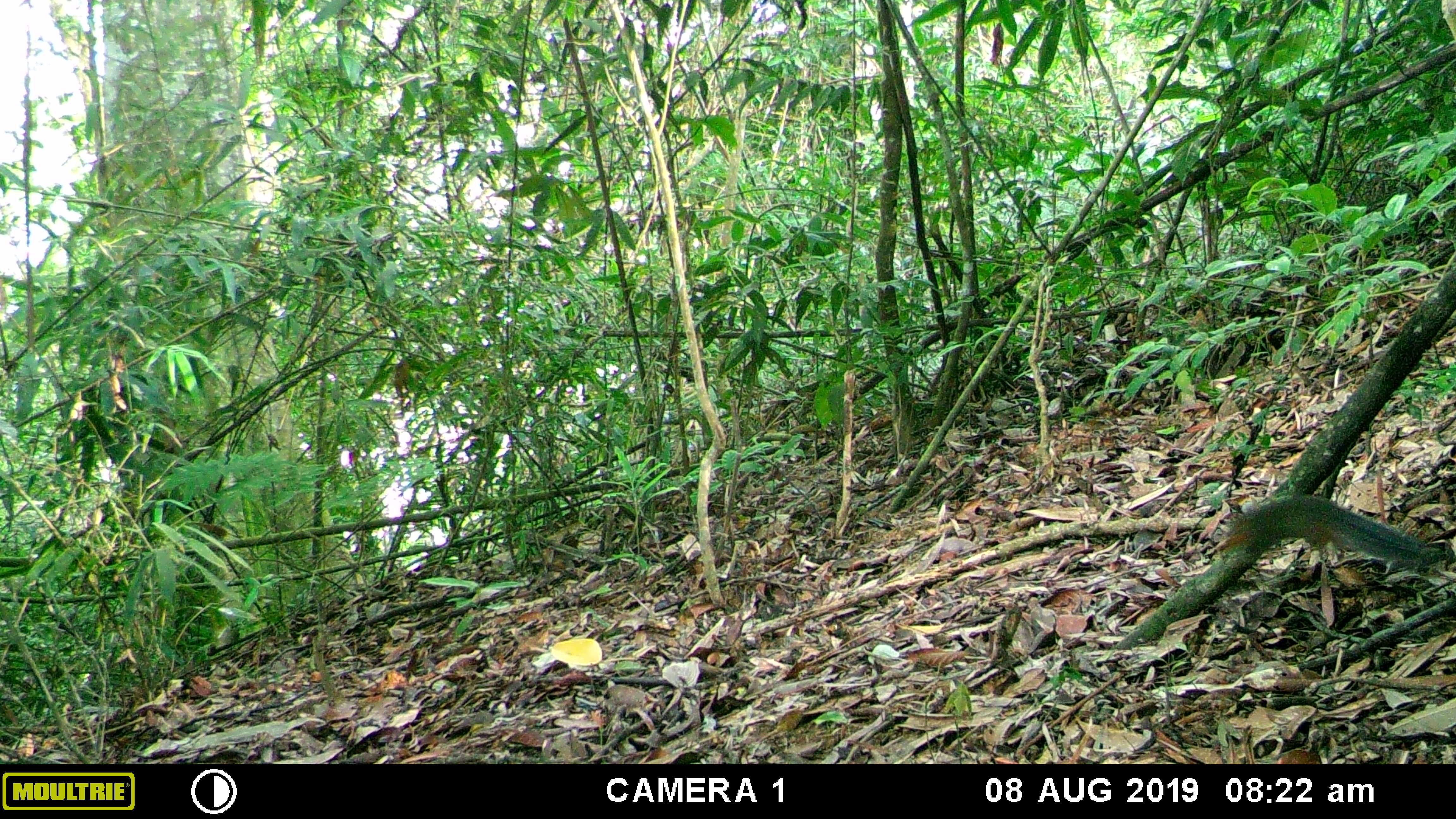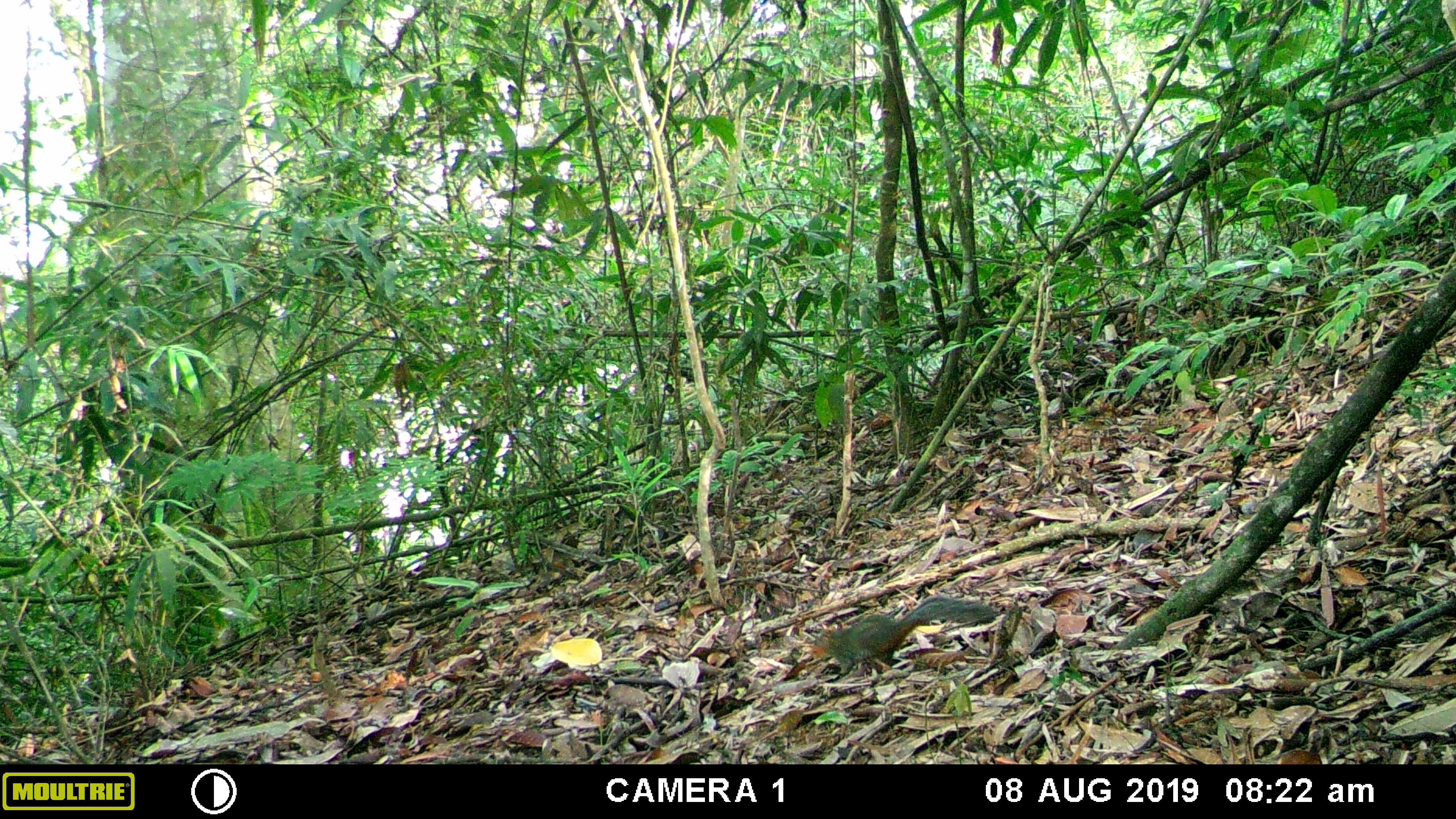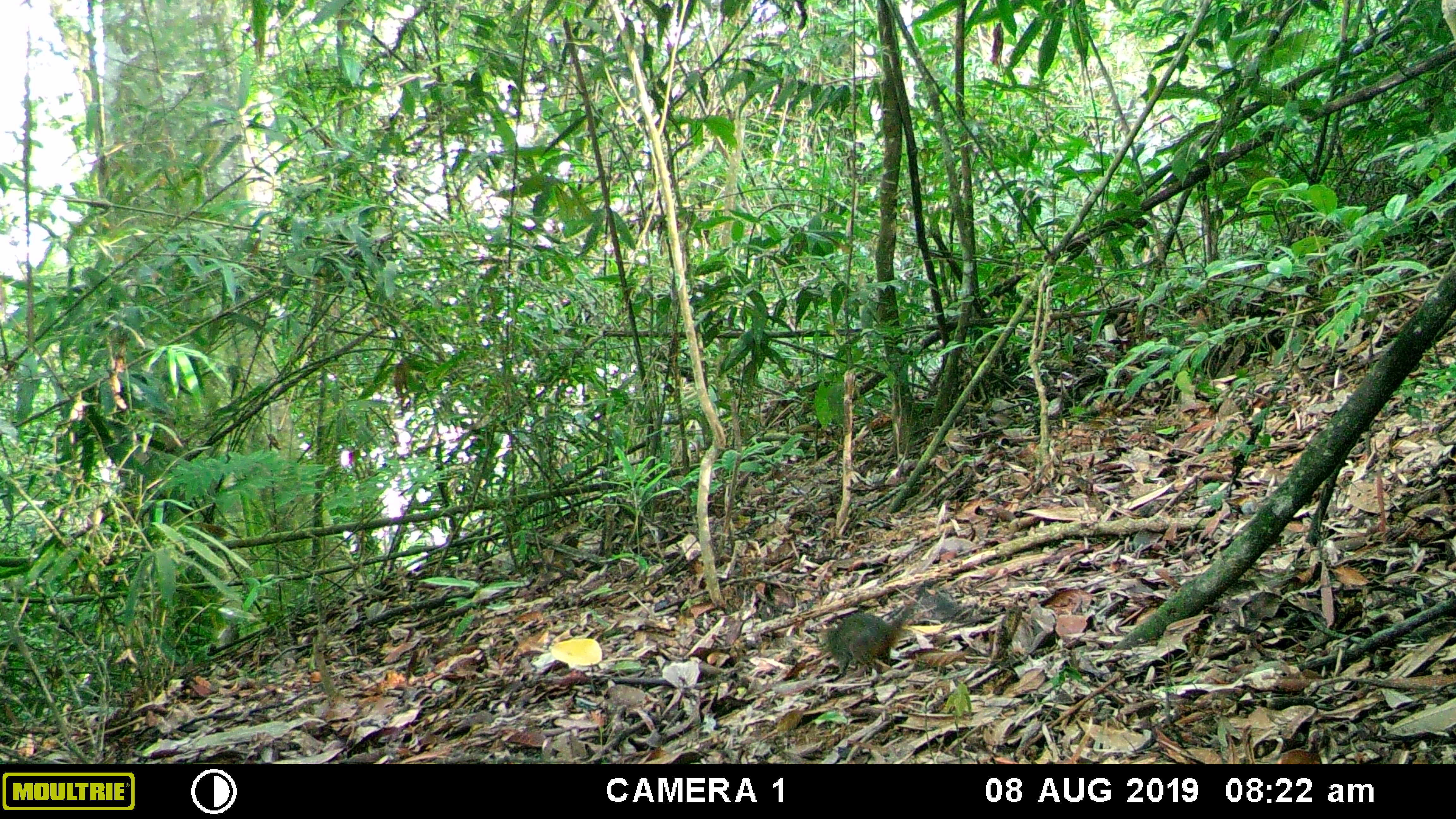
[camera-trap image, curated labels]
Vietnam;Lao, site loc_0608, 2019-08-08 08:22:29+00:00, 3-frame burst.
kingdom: Animalia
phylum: Chordata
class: Mammalia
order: Rodentia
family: Sciuridae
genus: Dremomys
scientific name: Dremomys rufigenis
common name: red-cheeked squirrel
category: red cheeked squirrel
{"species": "red cheeked squirrel (red-cheeked squirrel) (Dremomys rufigenis)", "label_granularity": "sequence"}